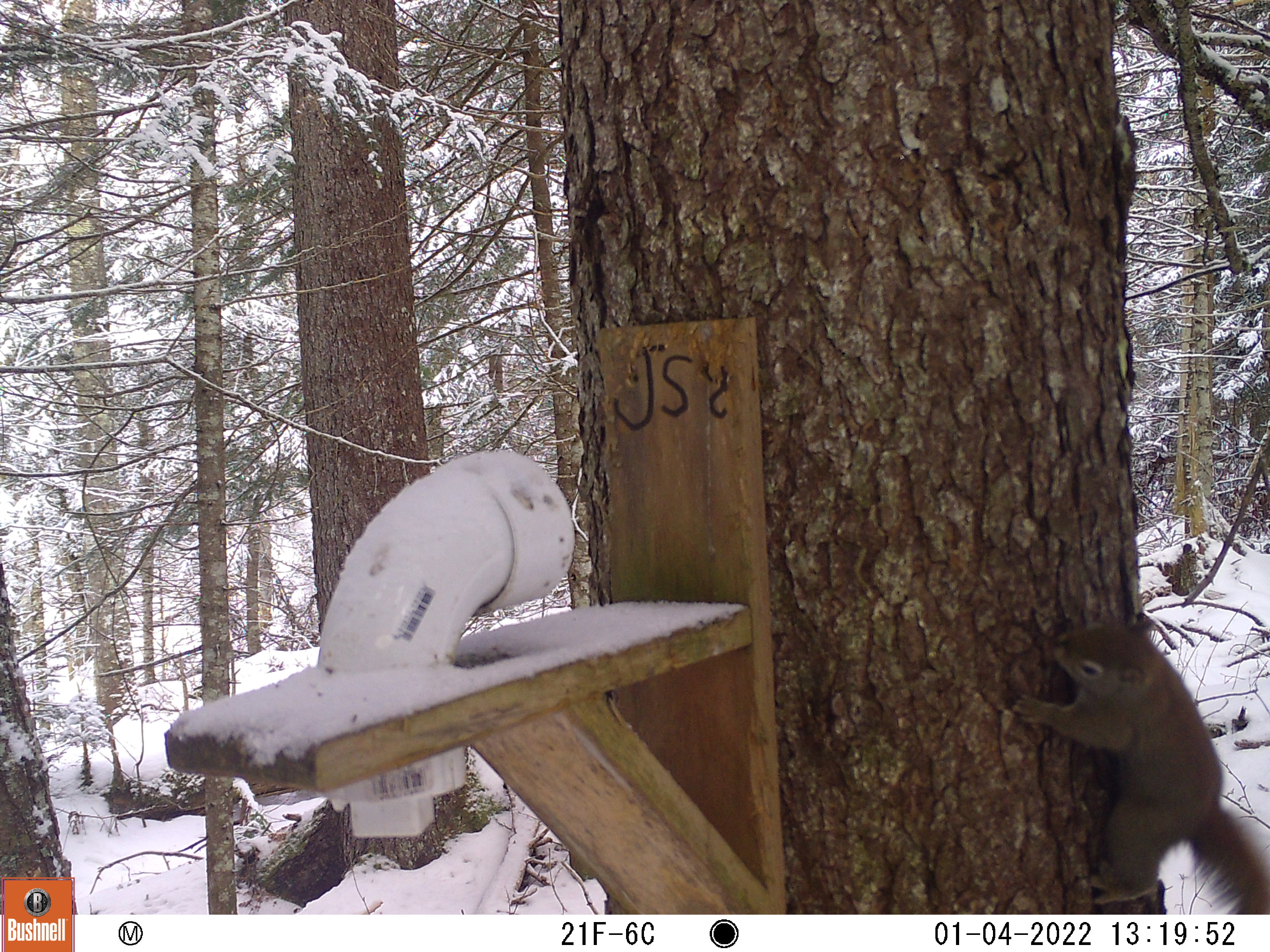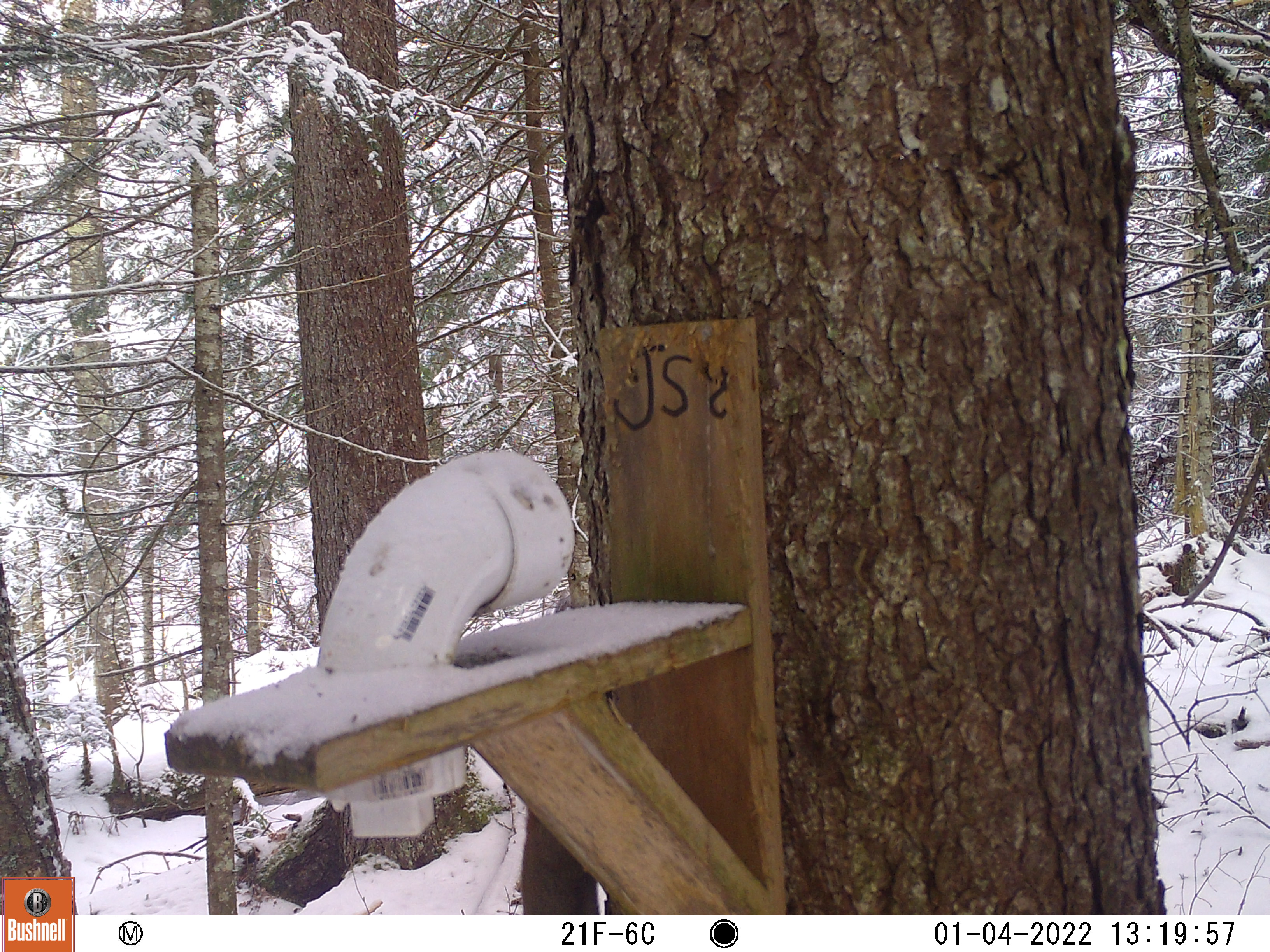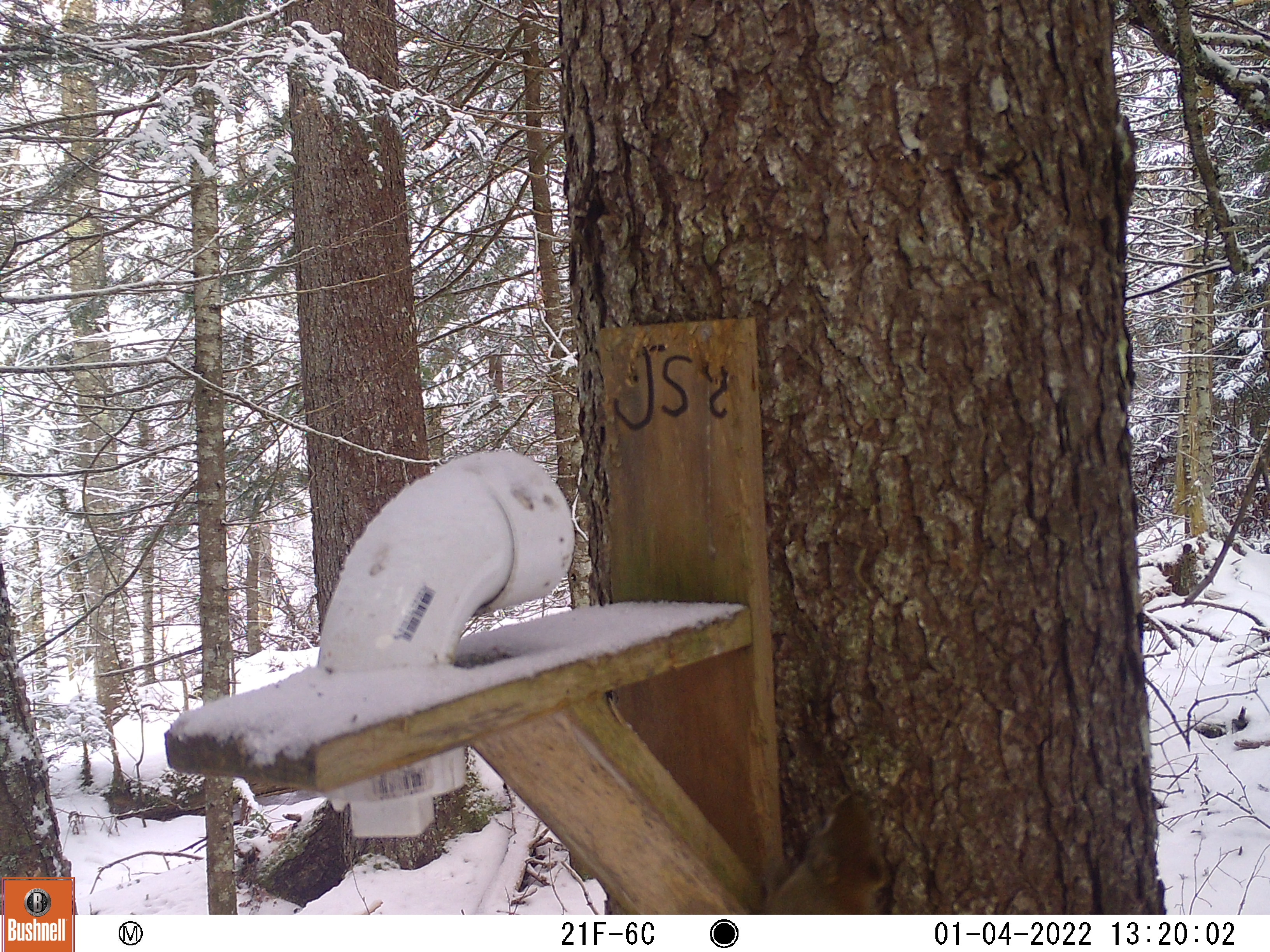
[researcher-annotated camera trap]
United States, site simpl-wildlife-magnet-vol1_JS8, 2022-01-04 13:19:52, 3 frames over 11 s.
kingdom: Animalia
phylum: Chordata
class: Mammalia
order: Rodentia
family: Sciuridae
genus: Tamiasciurus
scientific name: Tamiasciurus hudsonicus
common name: red squirrel